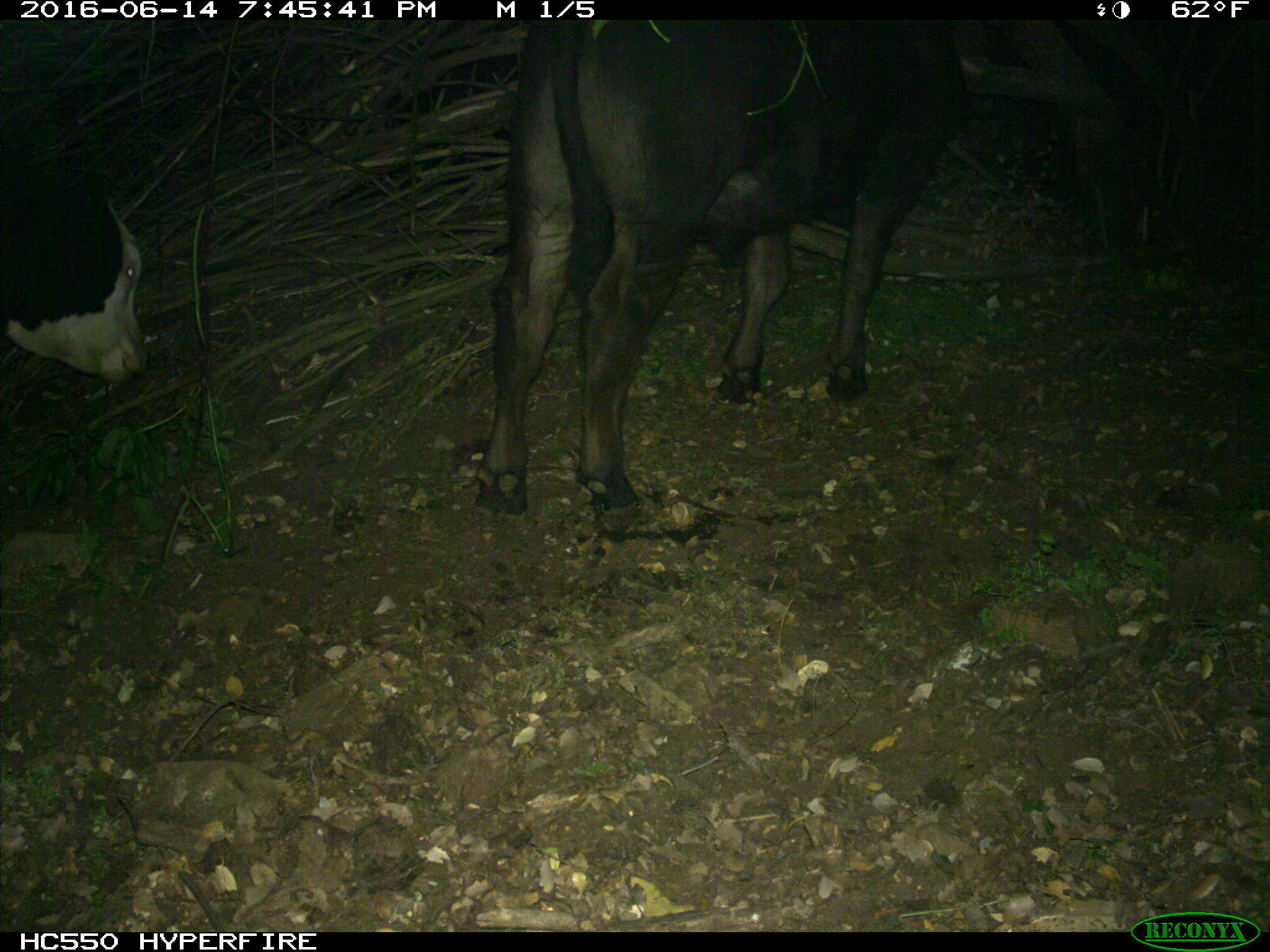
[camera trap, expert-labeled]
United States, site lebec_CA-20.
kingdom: Animalia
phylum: Chordata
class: Mammalia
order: Artiodactyla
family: Bovidae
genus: Bos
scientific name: Bos taurus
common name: domestic cow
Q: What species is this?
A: Bos taurus (domestic cow).